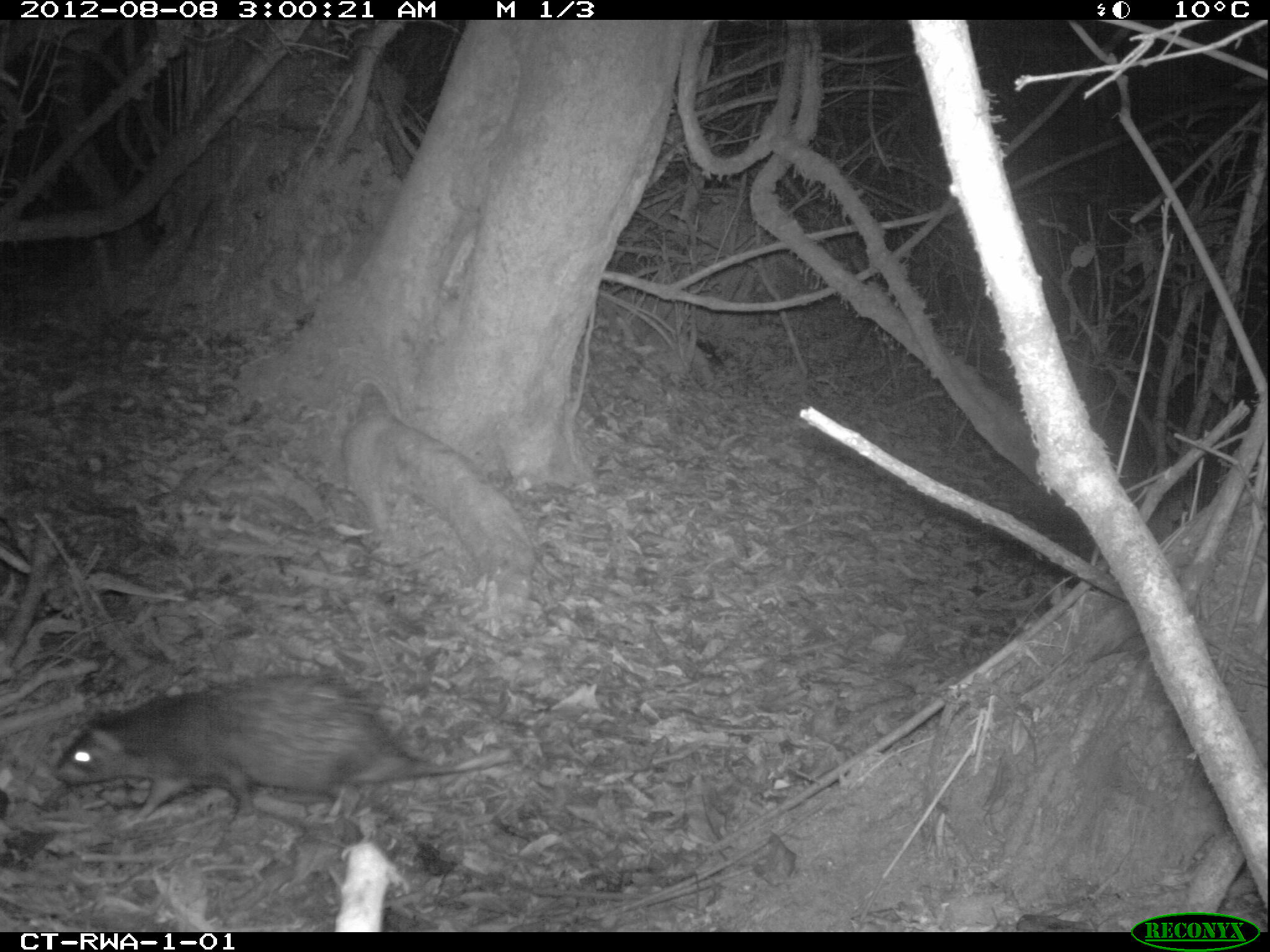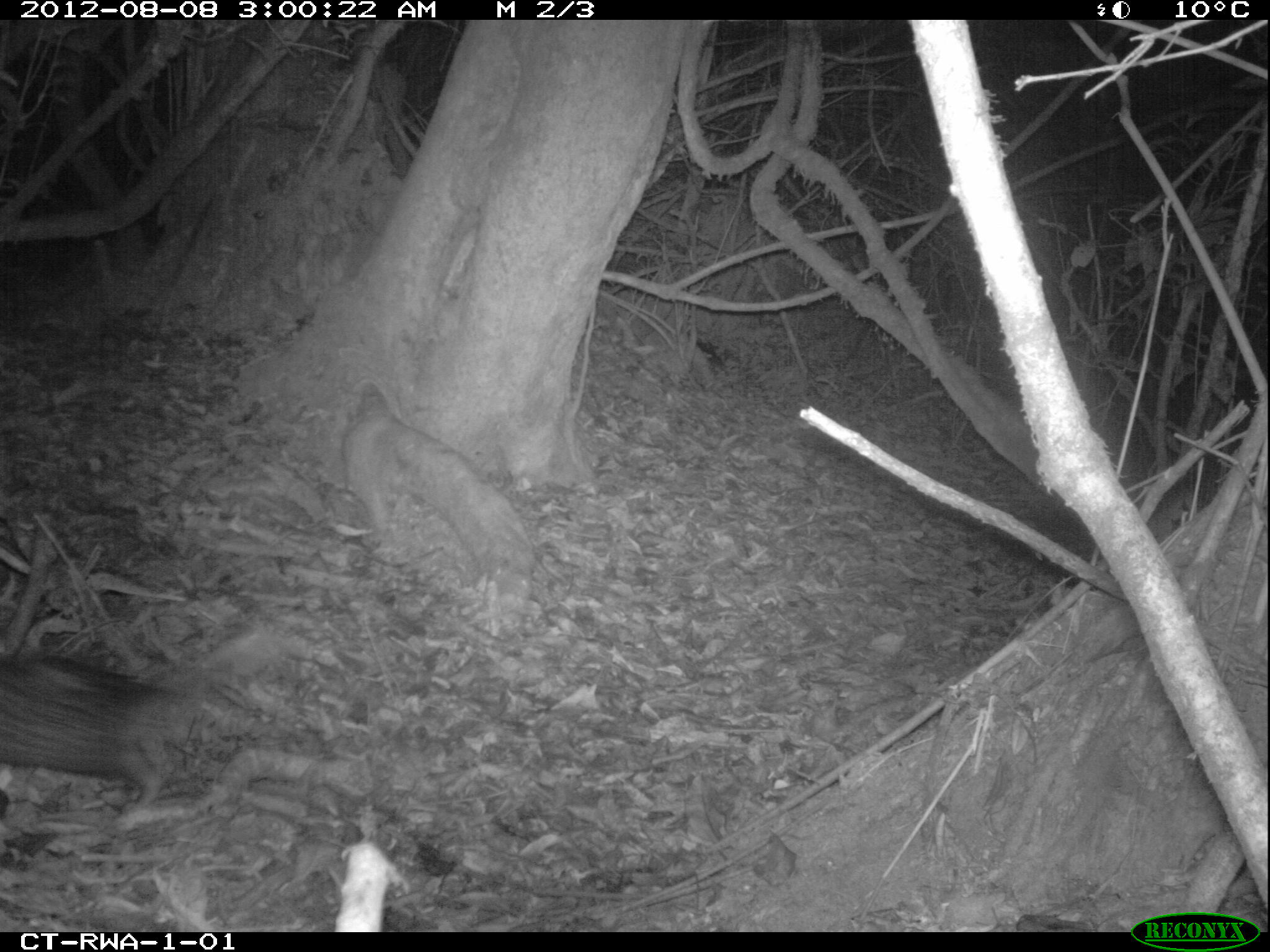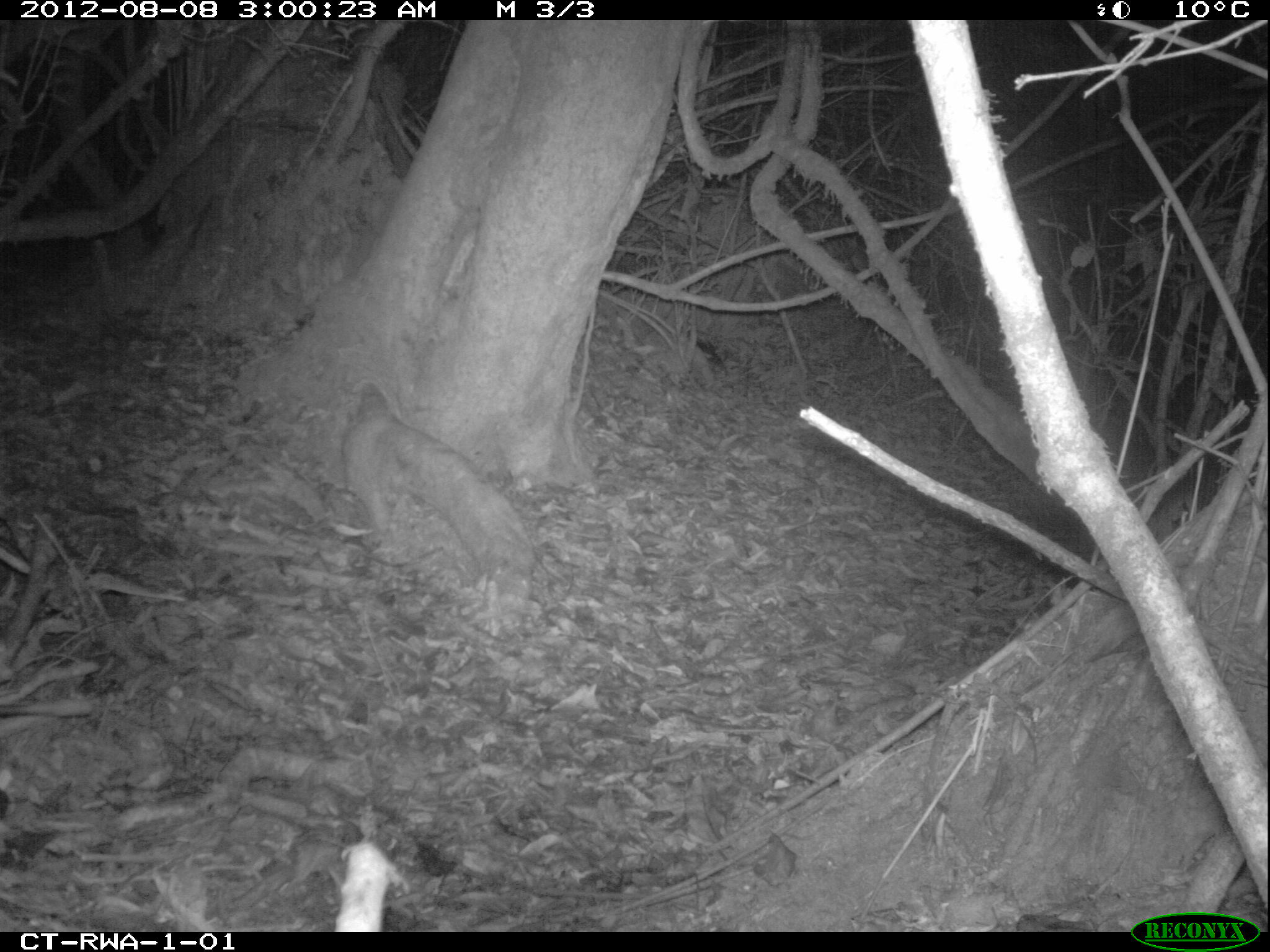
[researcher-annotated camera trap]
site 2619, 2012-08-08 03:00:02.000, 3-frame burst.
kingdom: Animalia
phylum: Chordata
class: Mammalia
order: Rodentia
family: Hystricidae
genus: Atherurus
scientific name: Atherurus africanus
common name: african brush-tailed porcupine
Atherurus africanus (african brush-tailed porcupine), count 1.